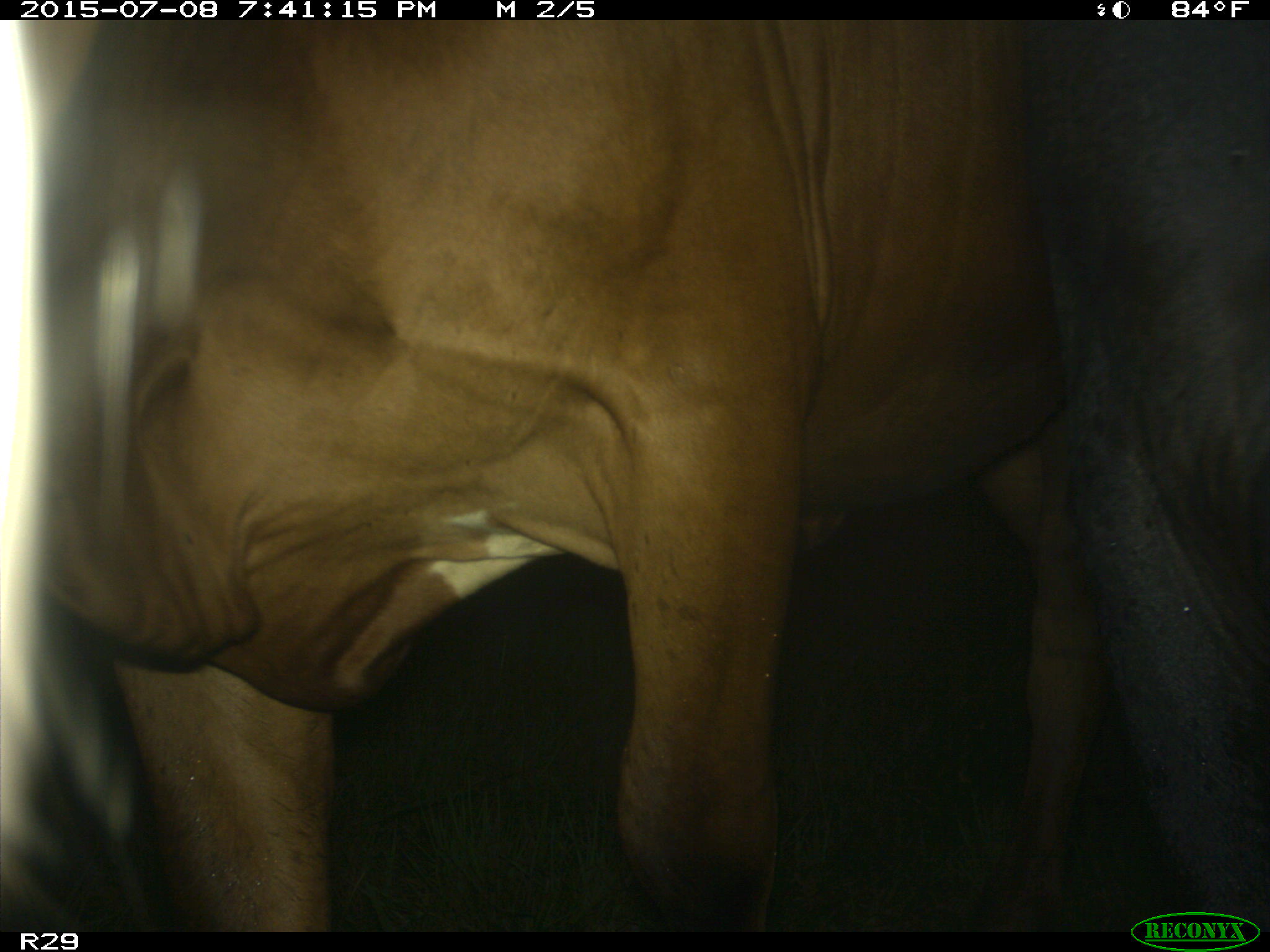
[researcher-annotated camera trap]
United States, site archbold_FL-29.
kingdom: Animalia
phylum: Chordata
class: Mammalia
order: Artiodactyla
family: Bovidae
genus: Bos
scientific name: Bos taurus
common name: domestic cow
Bos taurus (domestic cow).